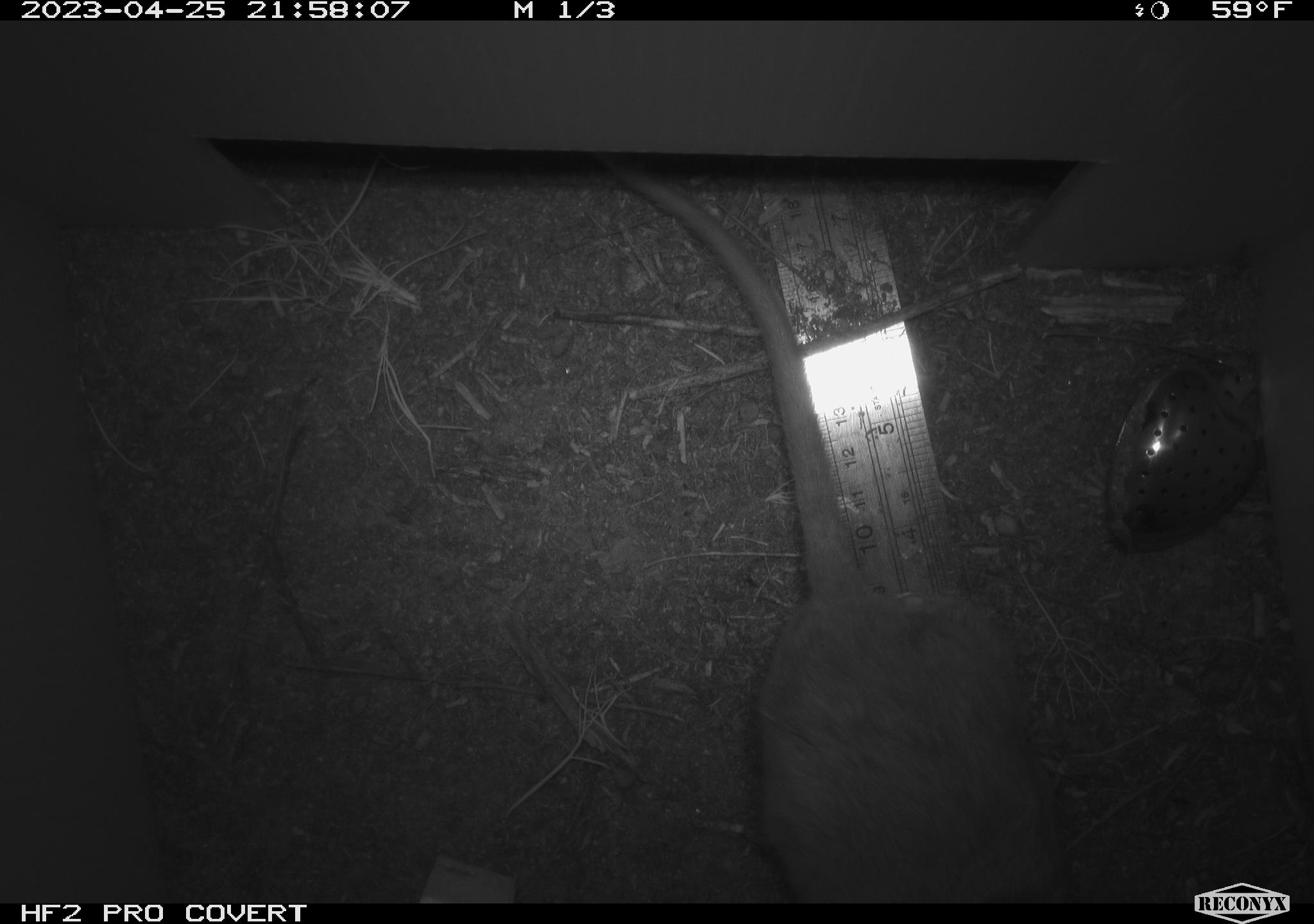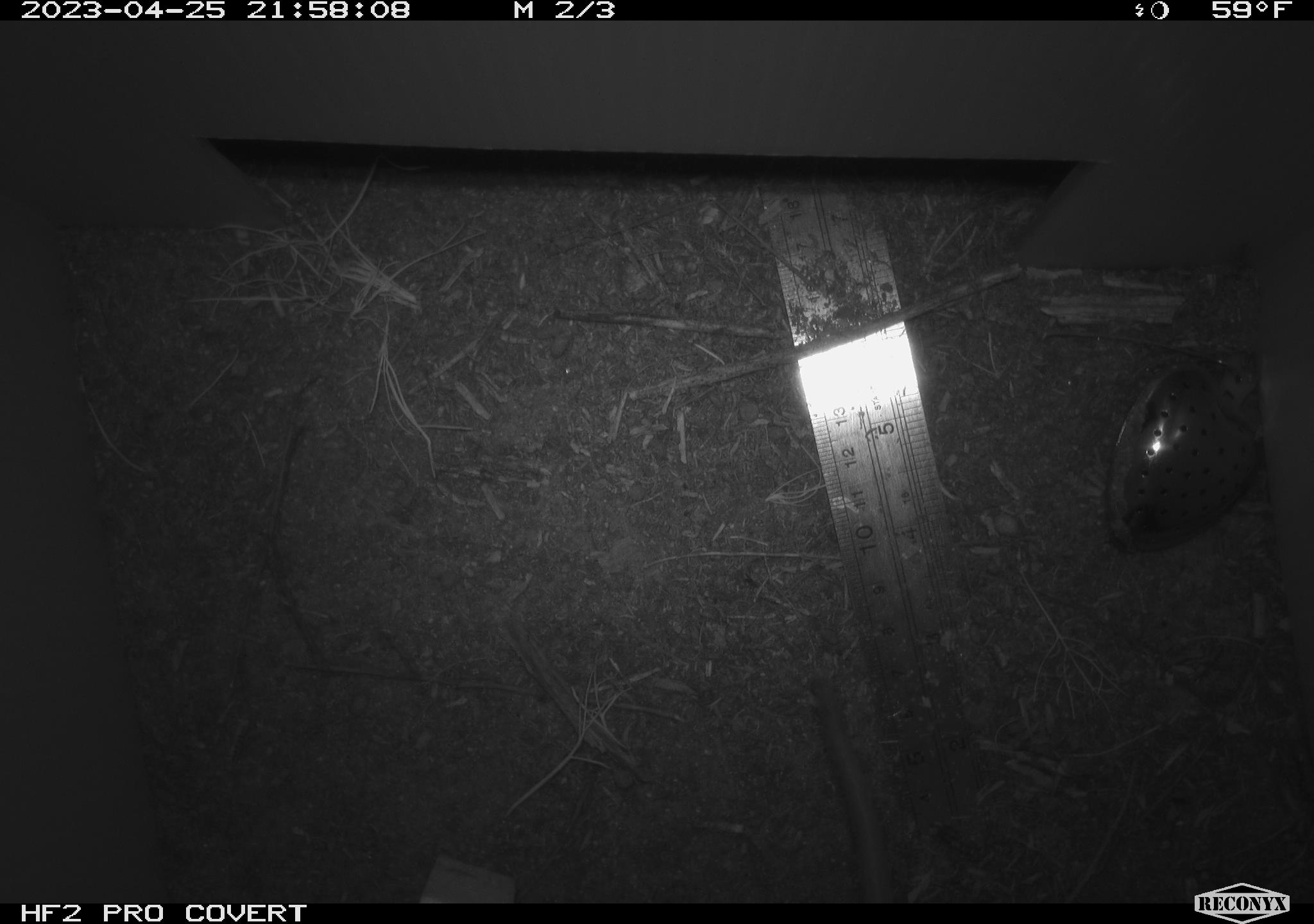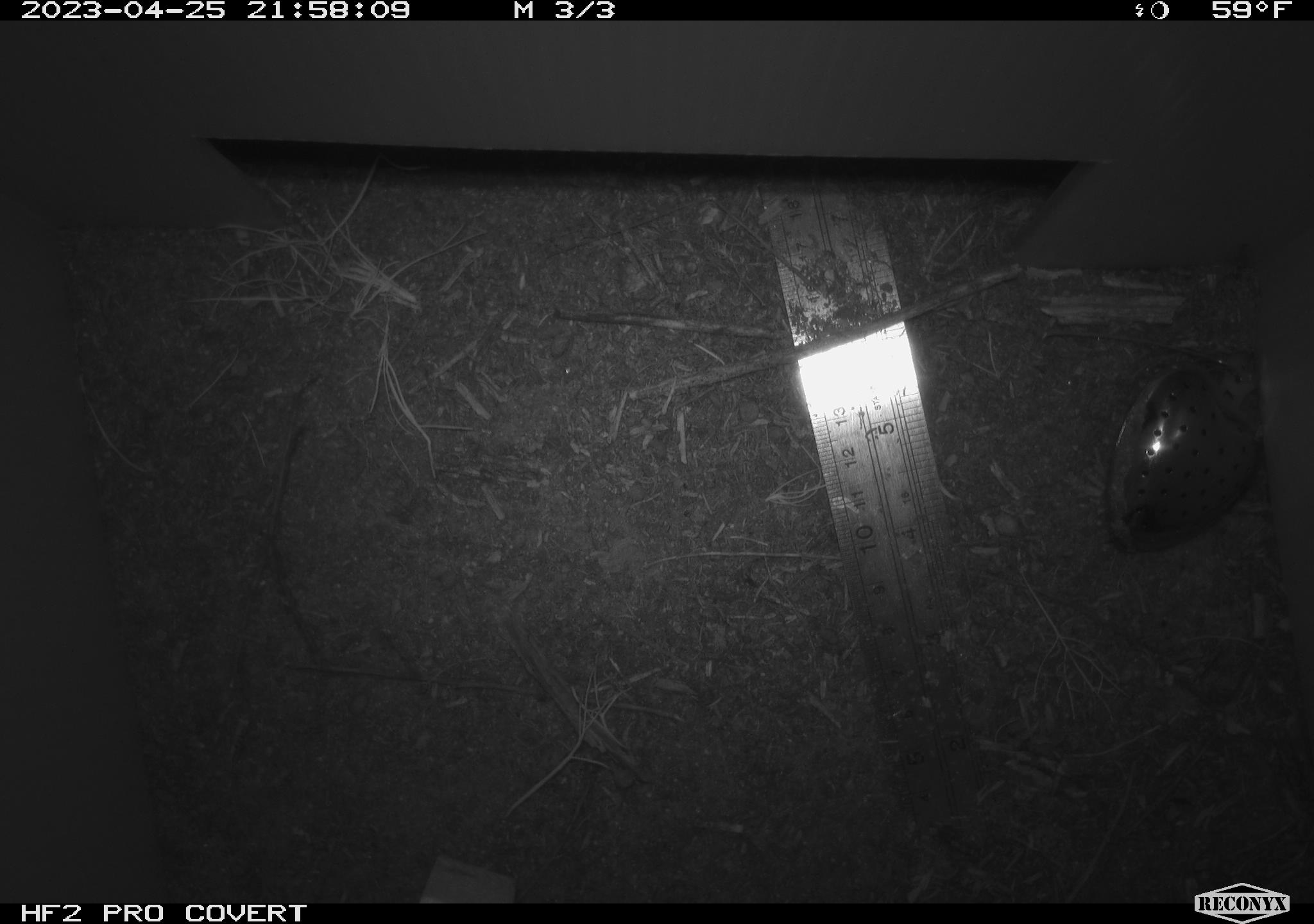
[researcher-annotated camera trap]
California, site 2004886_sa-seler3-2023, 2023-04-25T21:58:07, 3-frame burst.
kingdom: Animalia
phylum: Chordata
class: Mammalia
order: Rodentia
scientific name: Rodentia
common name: woodrat or rat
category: woodrat or rat species